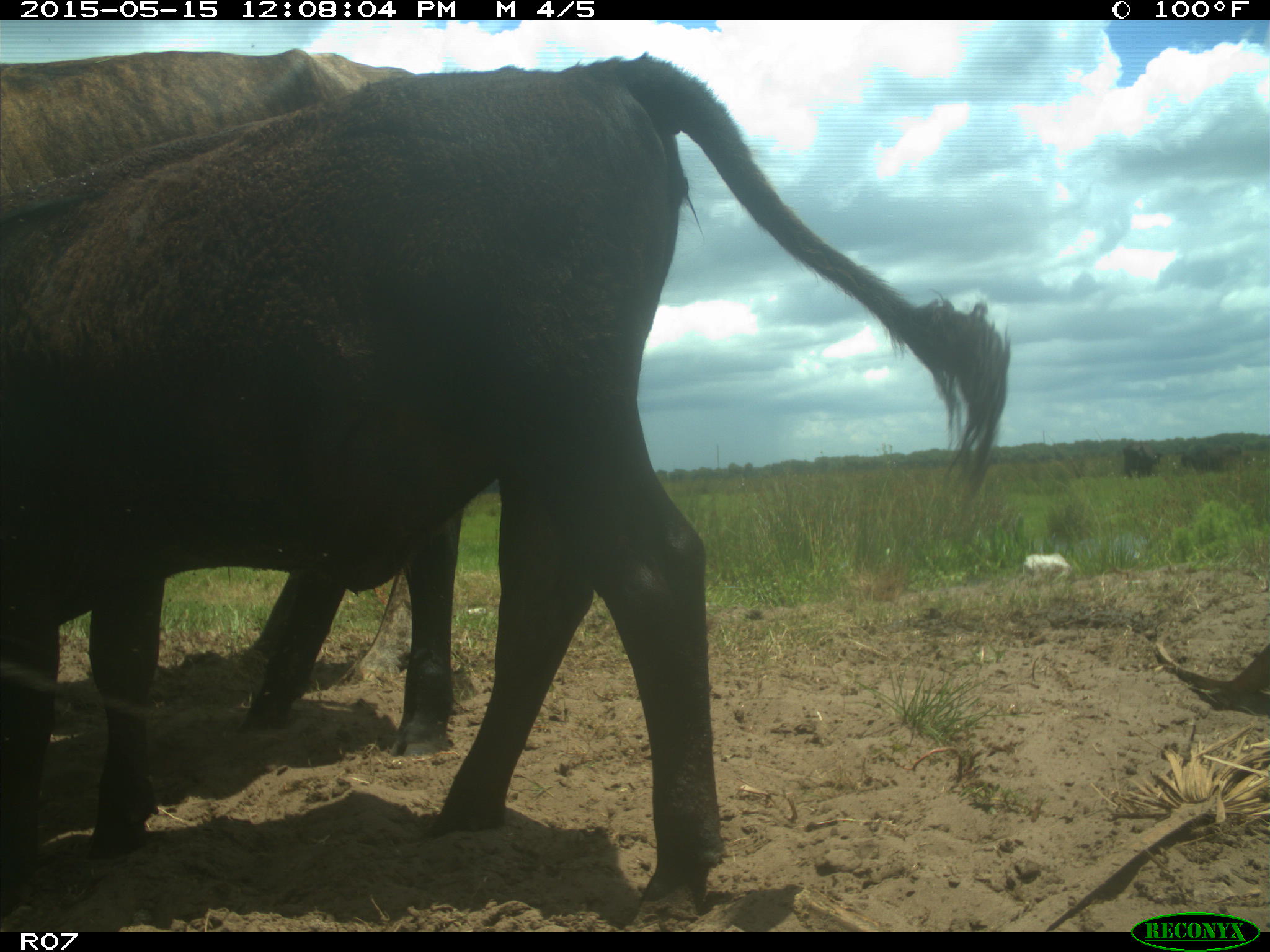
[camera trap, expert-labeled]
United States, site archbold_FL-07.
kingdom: Animalia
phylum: Chordata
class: Mammalia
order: Artiodactyla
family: Bovidae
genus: Bos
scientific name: Bos taurus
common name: domestic cow